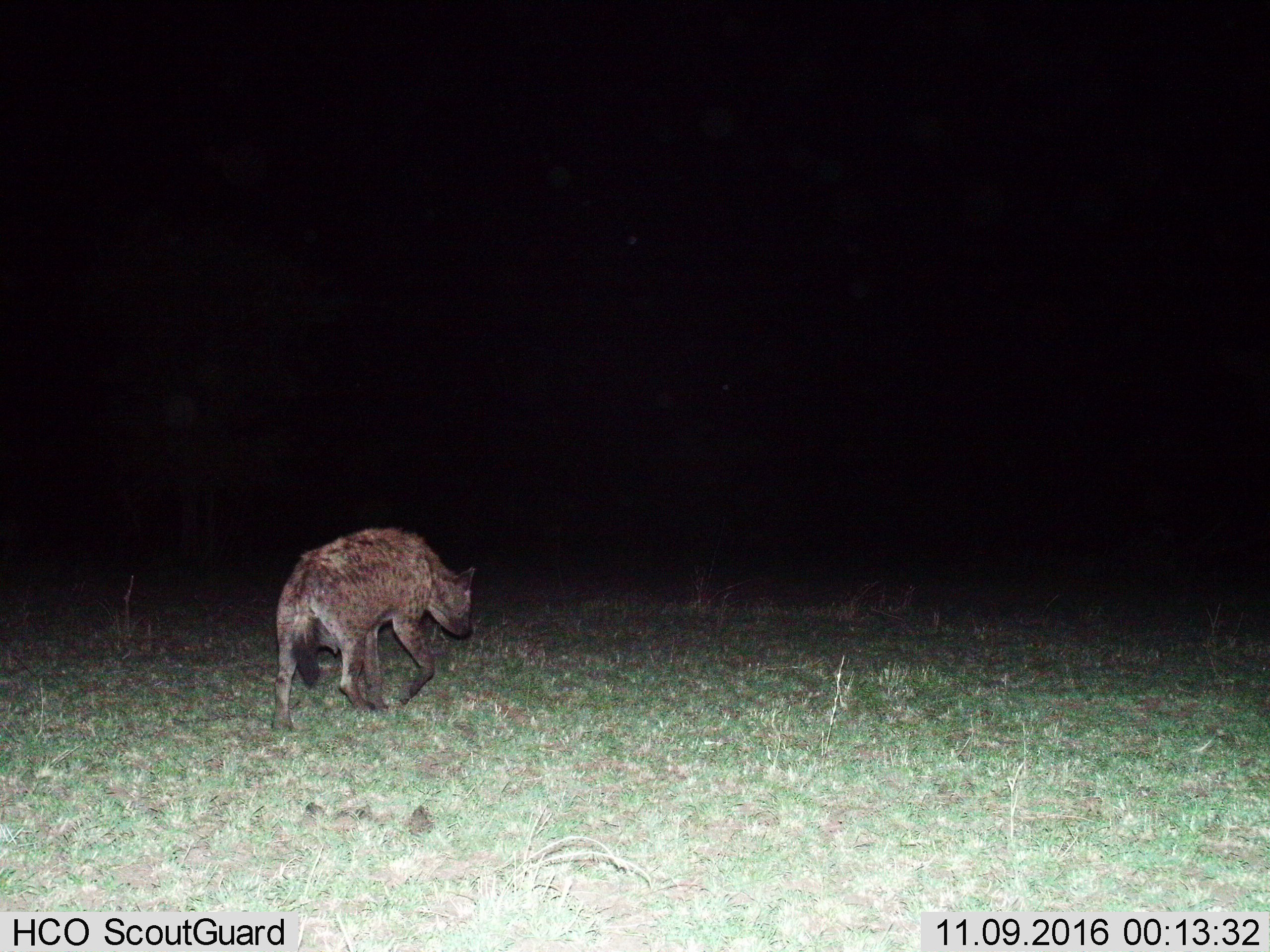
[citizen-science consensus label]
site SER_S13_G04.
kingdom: Animalia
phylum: Chordata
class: Mammalia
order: Carnivora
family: Hyaenidae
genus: Crocuta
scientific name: Crocuta crocuta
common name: spotted hyena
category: hyenaspotted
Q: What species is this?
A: Hyenaspotted (spotted hyena) (Crocuta crocuta).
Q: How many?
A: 1.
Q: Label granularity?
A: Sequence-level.